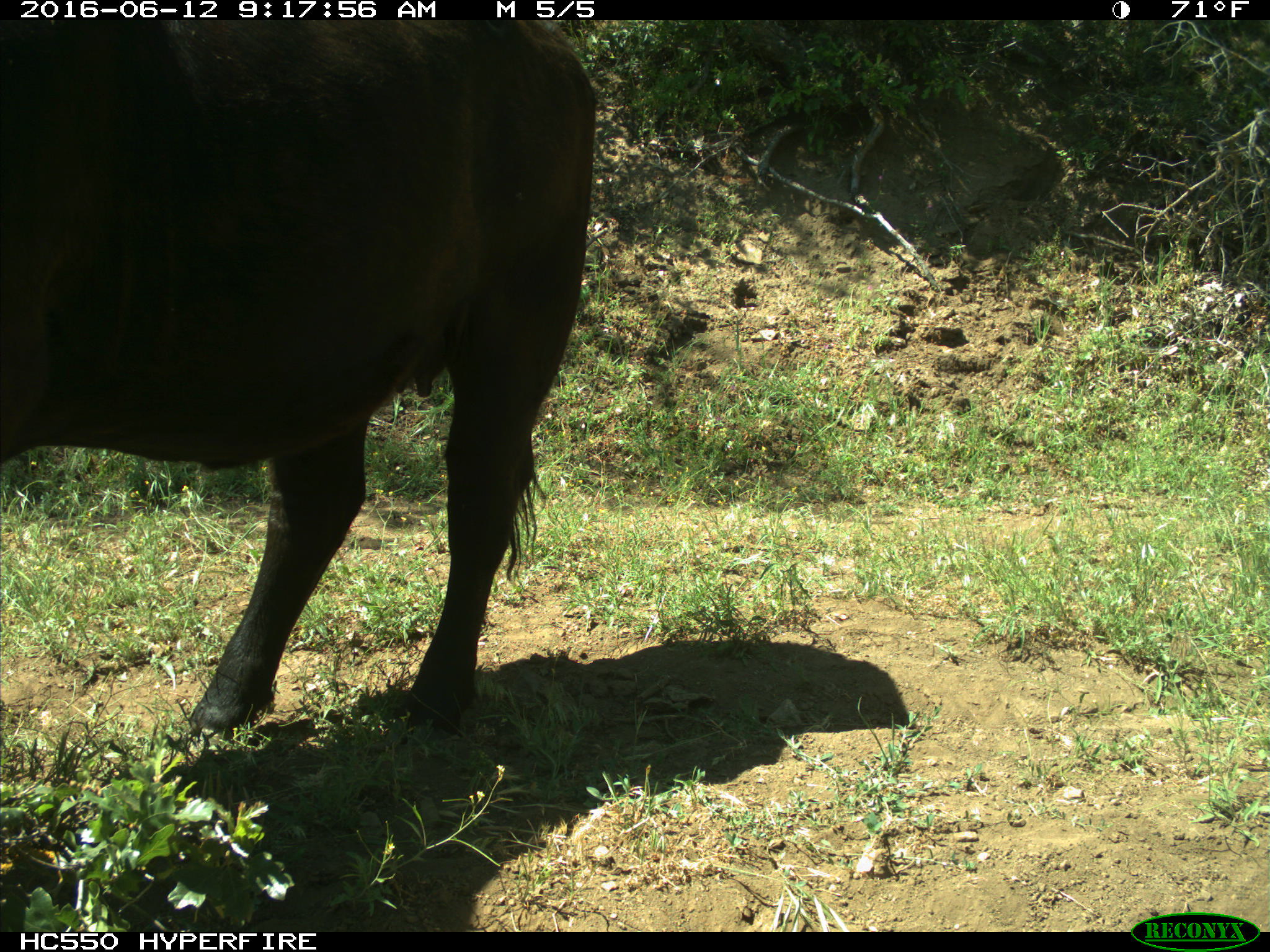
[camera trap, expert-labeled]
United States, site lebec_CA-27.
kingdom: Animalia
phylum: Chordata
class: Mammalia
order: Artiodactyla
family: Bovidae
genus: Bos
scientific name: Bos taurus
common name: domestic cow